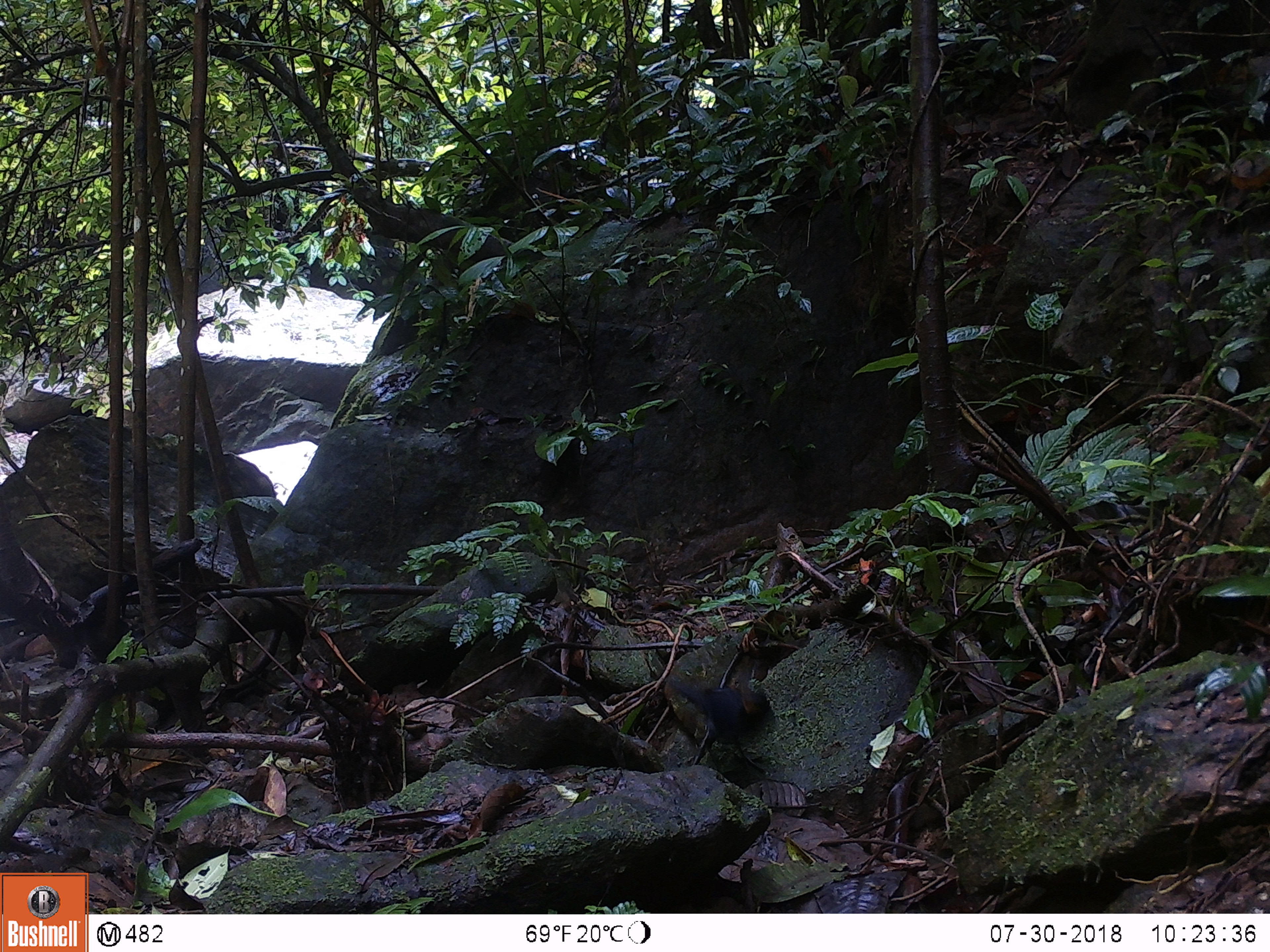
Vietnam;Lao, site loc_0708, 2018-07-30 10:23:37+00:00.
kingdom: Animalia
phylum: Chordata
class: Aves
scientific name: Aves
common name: bird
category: unidentified bird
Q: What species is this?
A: Unidentified bird (bird) (Aves).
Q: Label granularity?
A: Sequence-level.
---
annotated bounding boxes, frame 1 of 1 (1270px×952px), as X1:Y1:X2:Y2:
unidentified bird: 666:674:770:774